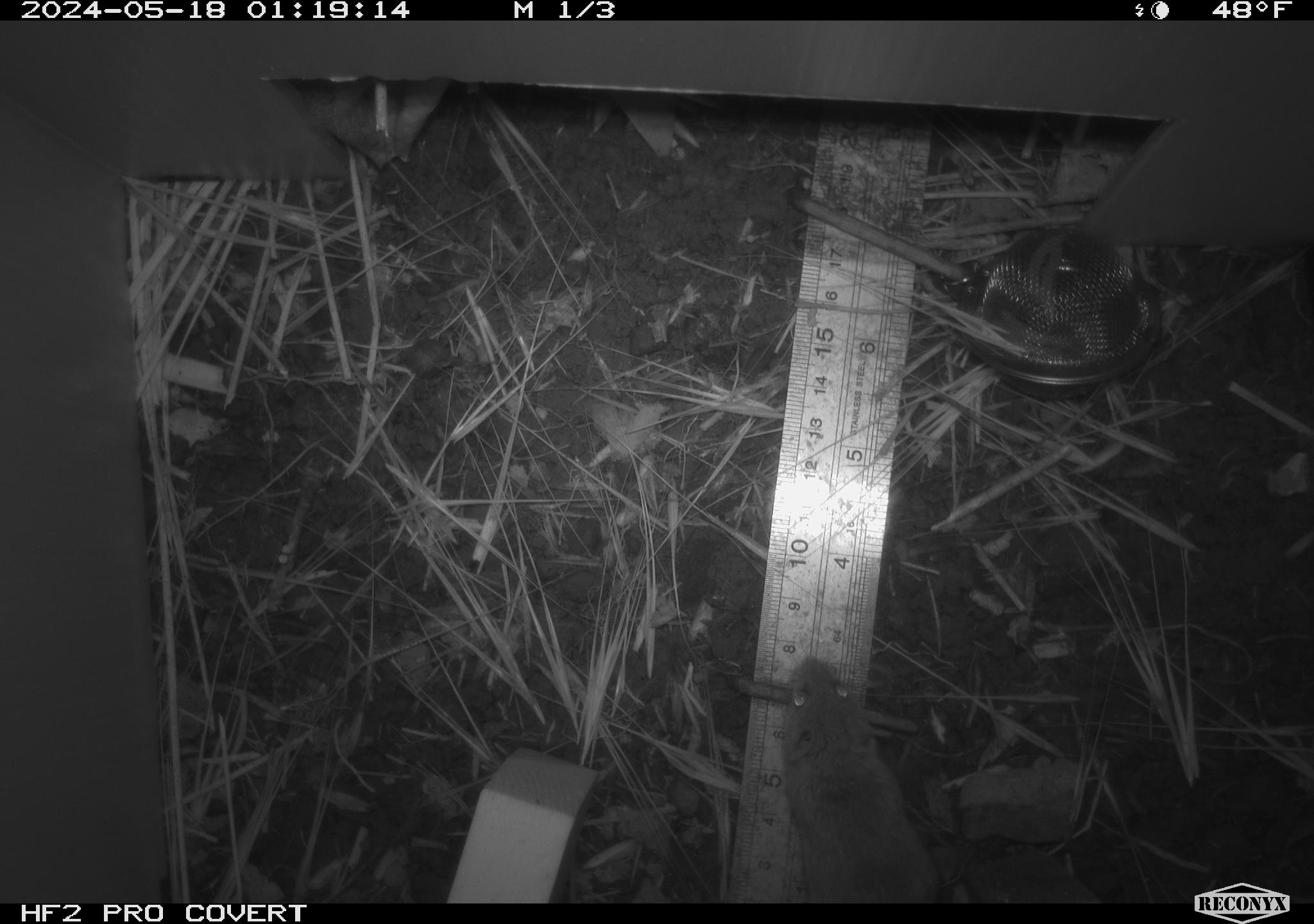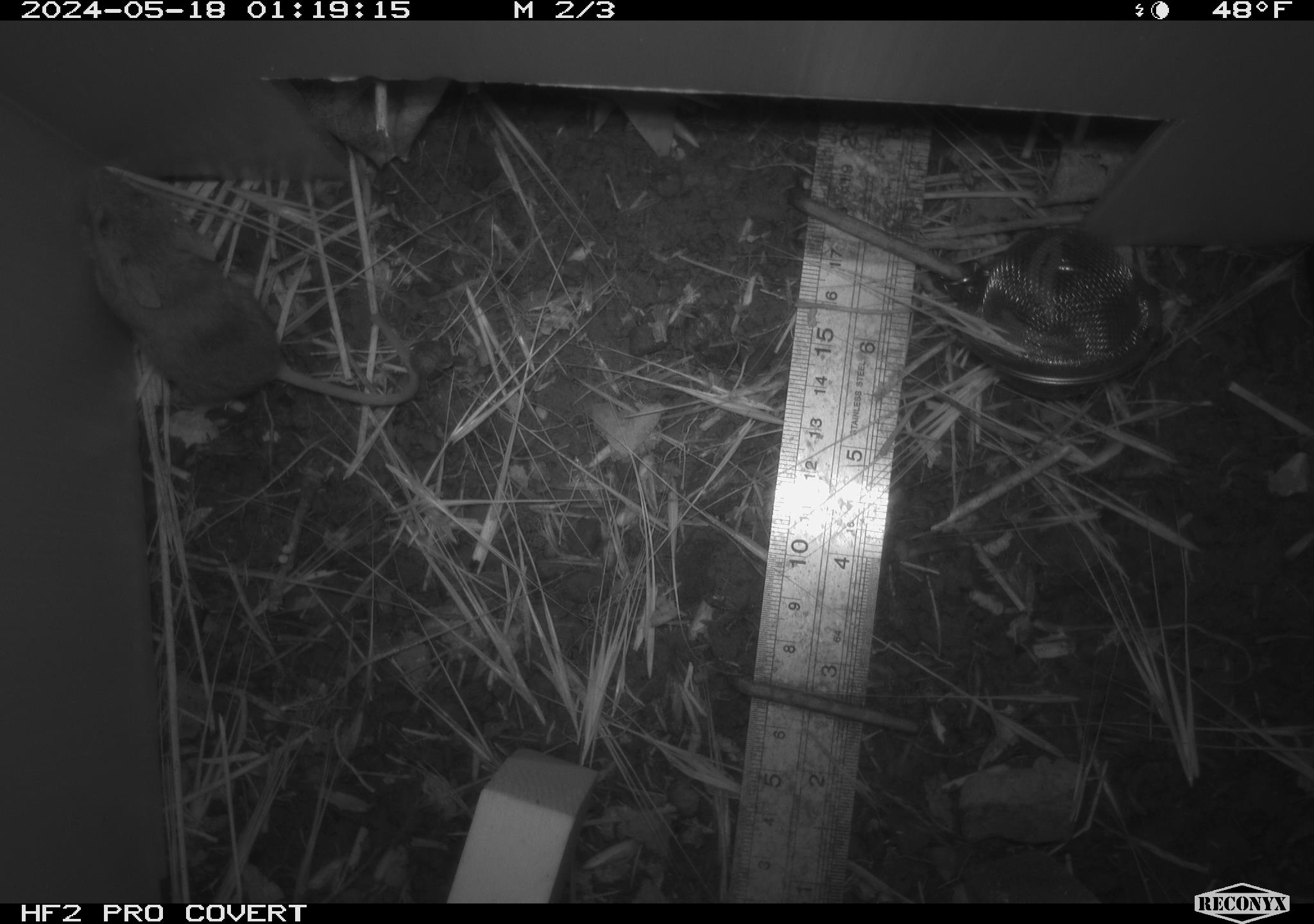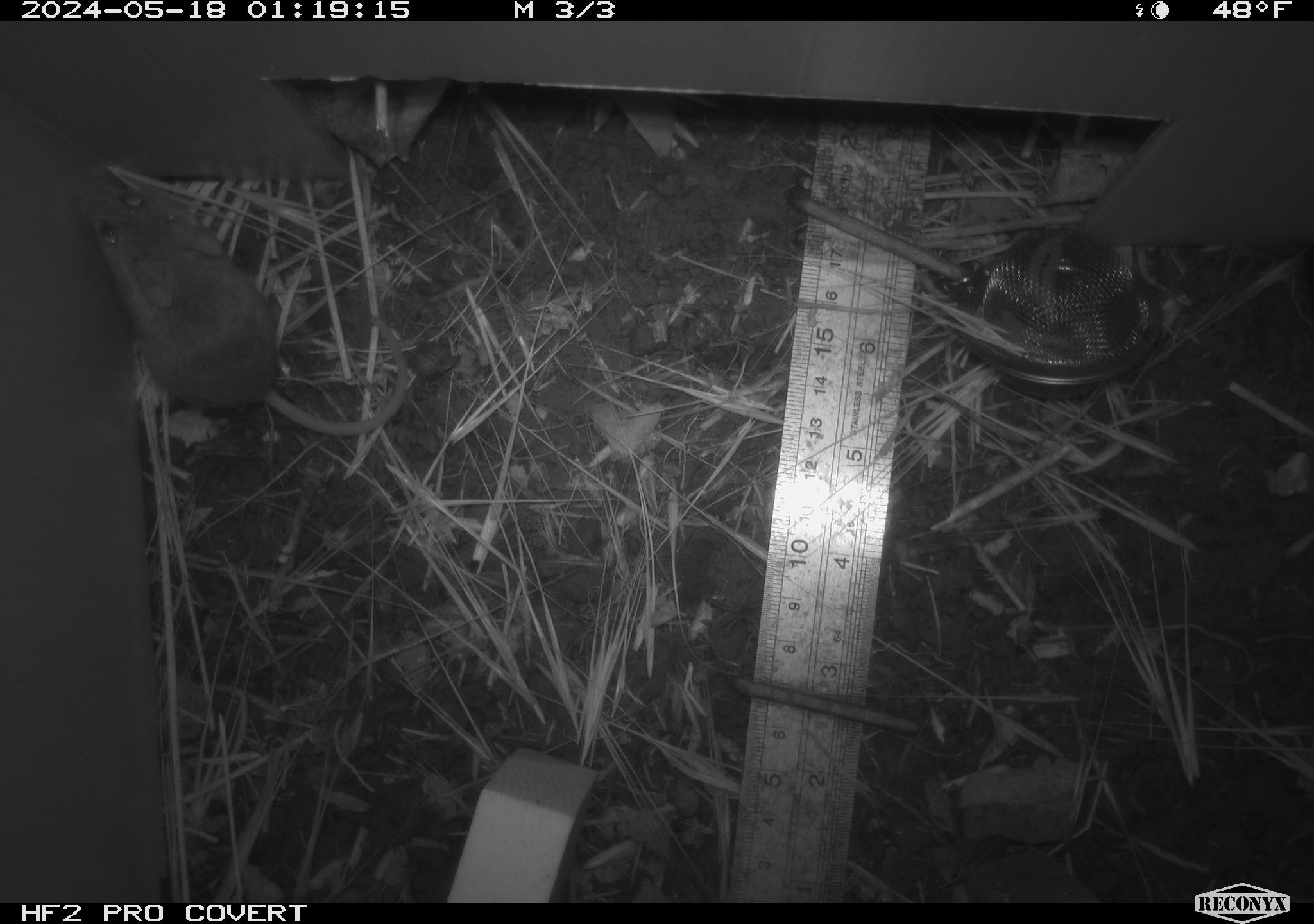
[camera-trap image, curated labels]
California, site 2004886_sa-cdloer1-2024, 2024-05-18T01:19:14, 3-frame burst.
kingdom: Animalia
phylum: Chordata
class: Mammalia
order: Rodentia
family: Cricetidae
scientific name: Arvicolinae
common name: voles, lemmings, and muskrats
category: arvicolinae subfamily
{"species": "arvicolinae subfamily (voles, lemmings, and muskrats) (Arvicolinae)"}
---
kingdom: Animalia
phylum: Chordata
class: Mammalia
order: Rodentia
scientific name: Rodentia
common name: mouse species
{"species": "mouse species (Rodentia)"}